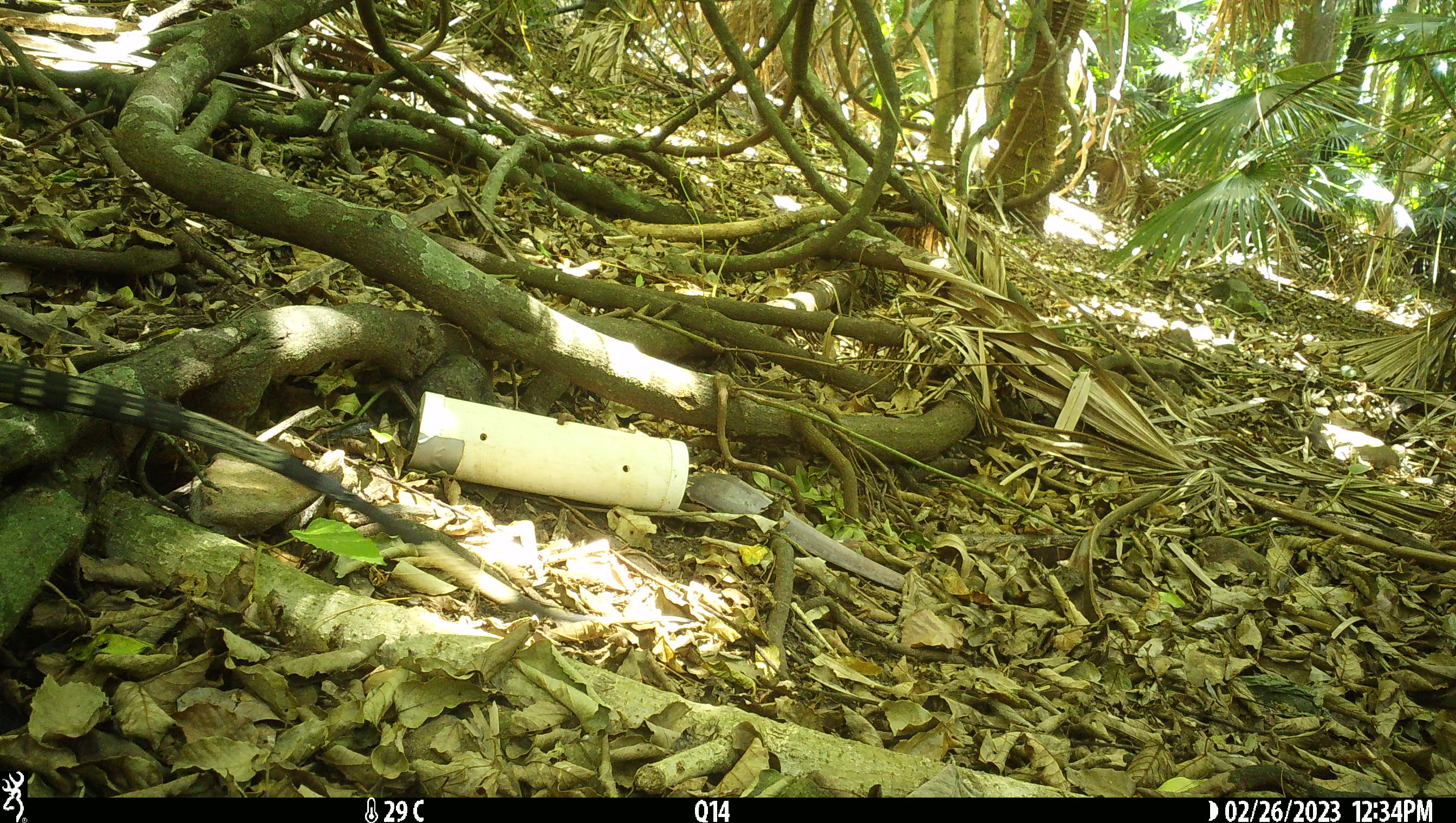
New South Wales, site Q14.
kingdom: Animalia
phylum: Chordata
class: Reptilia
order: Squamata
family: Varanidae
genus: Varanus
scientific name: Varanus varius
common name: lace monitor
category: goanna